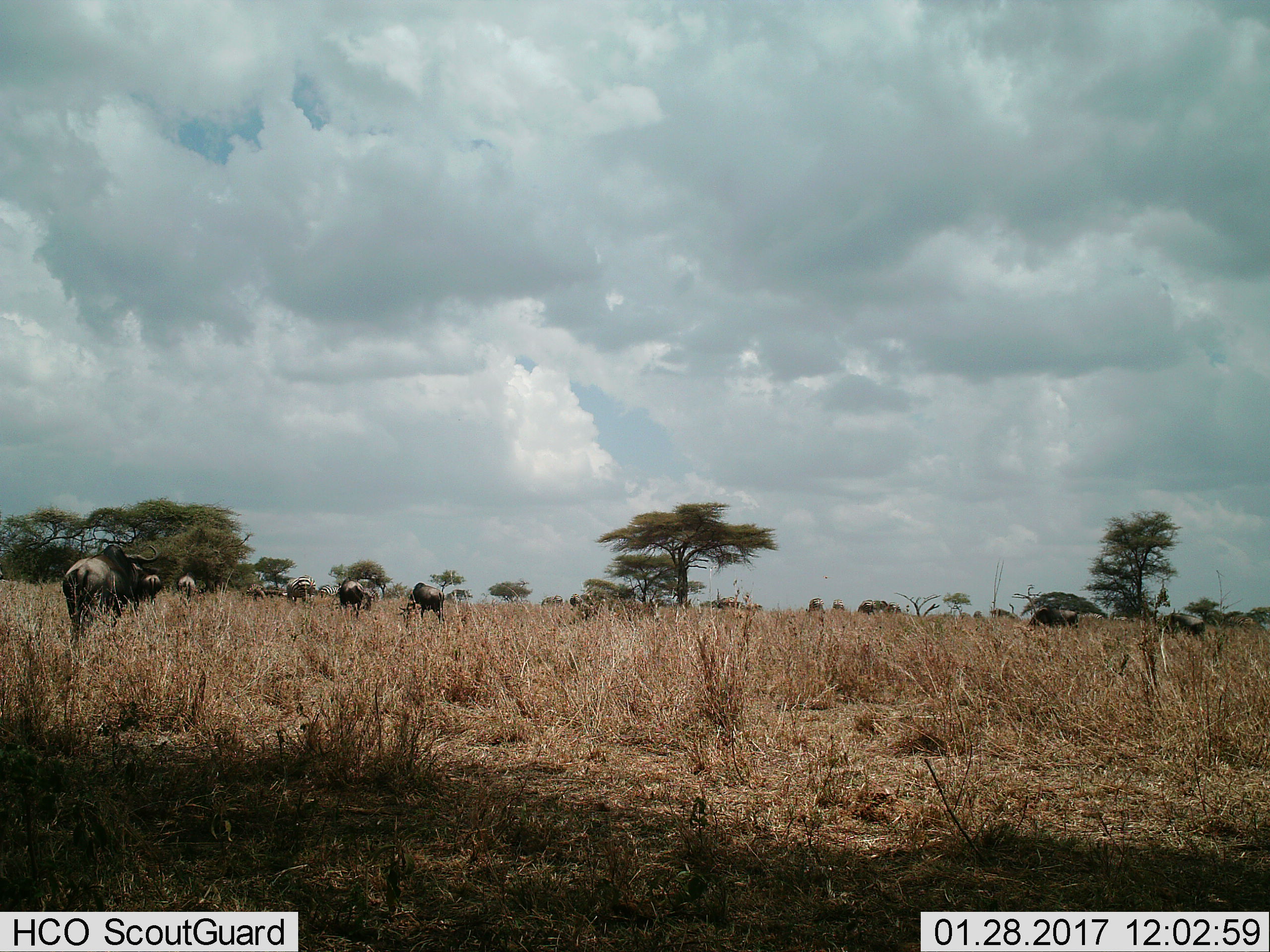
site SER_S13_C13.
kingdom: Animalia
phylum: Chordata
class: Mammalia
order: Artiodactyla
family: Bovidae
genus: Connochaetes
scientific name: Connochaetes taurinus taurinus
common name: blue wildebeest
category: wildebeestblue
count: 7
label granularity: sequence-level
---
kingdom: Animalia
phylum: Chordata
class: Mammalia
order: Perissodactyla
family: Equidae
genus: Equus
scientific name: Equus quagga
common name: plains zebra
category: zebraplains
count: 9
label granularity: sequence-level